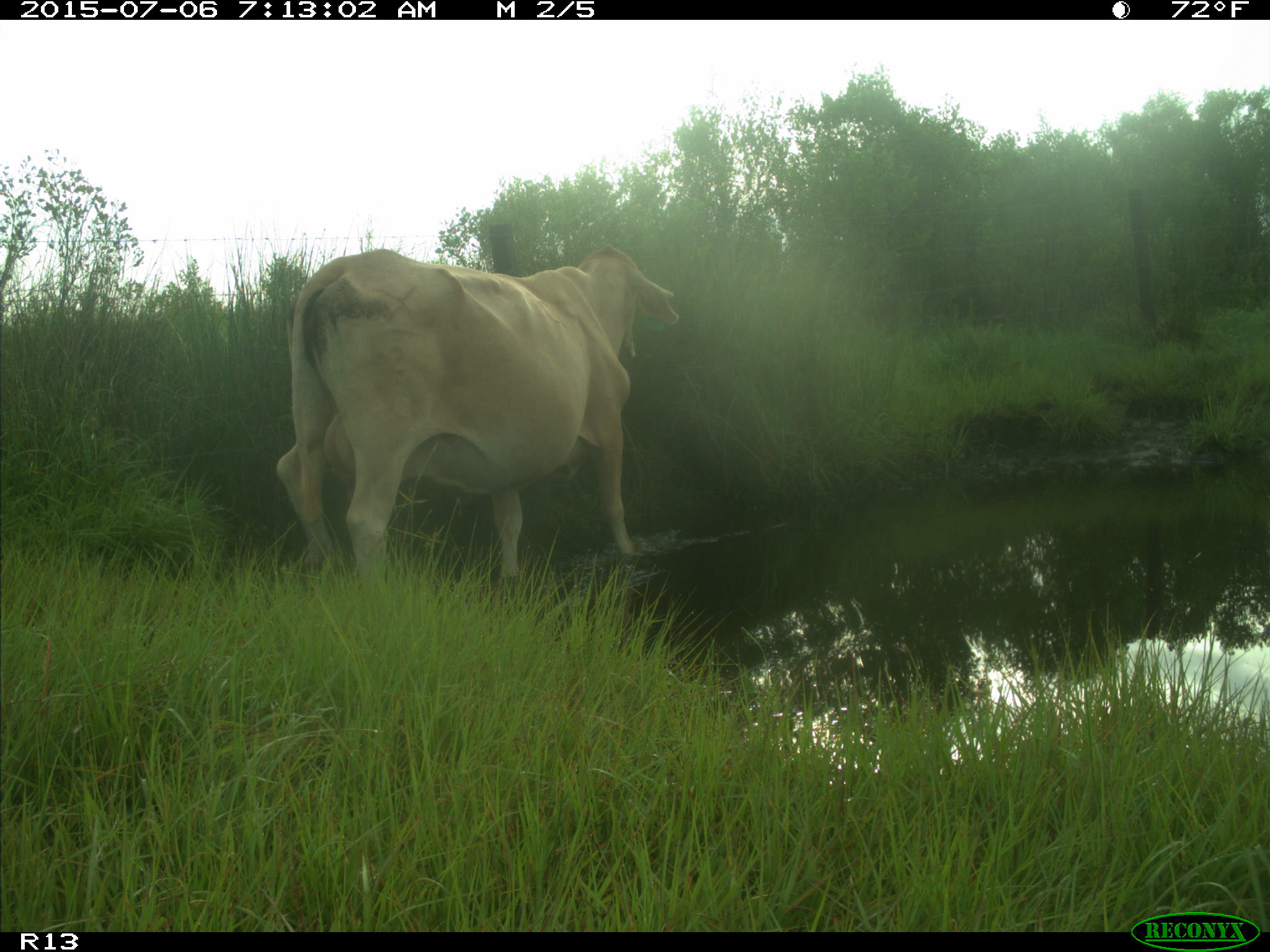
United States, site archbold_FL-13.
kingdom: Animalia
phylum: Chordata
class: Mammalia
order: Artiodactyla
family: Bovidae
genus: Bos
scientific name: Bos taurus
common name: domestic cow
Bos taurus (domestic cow).